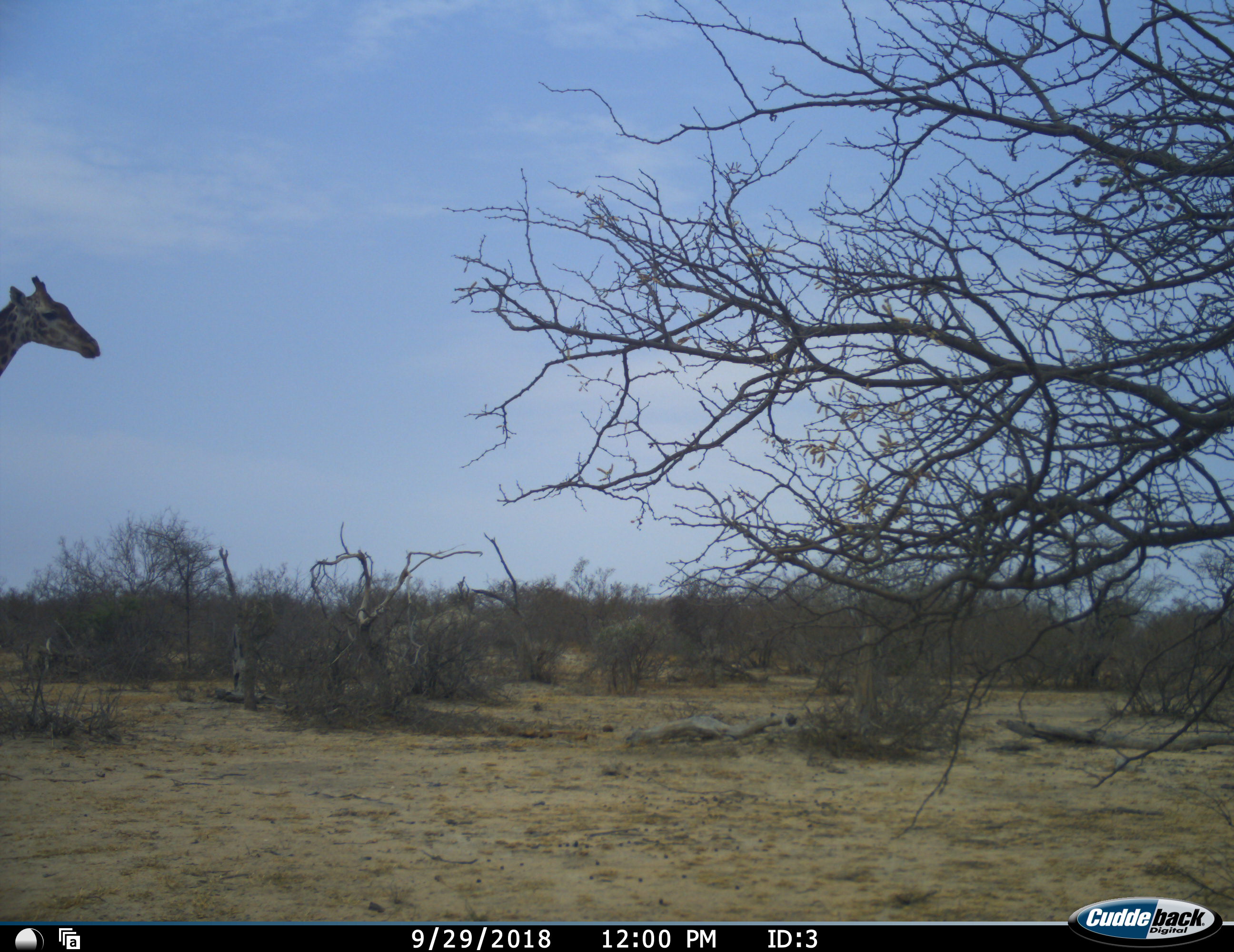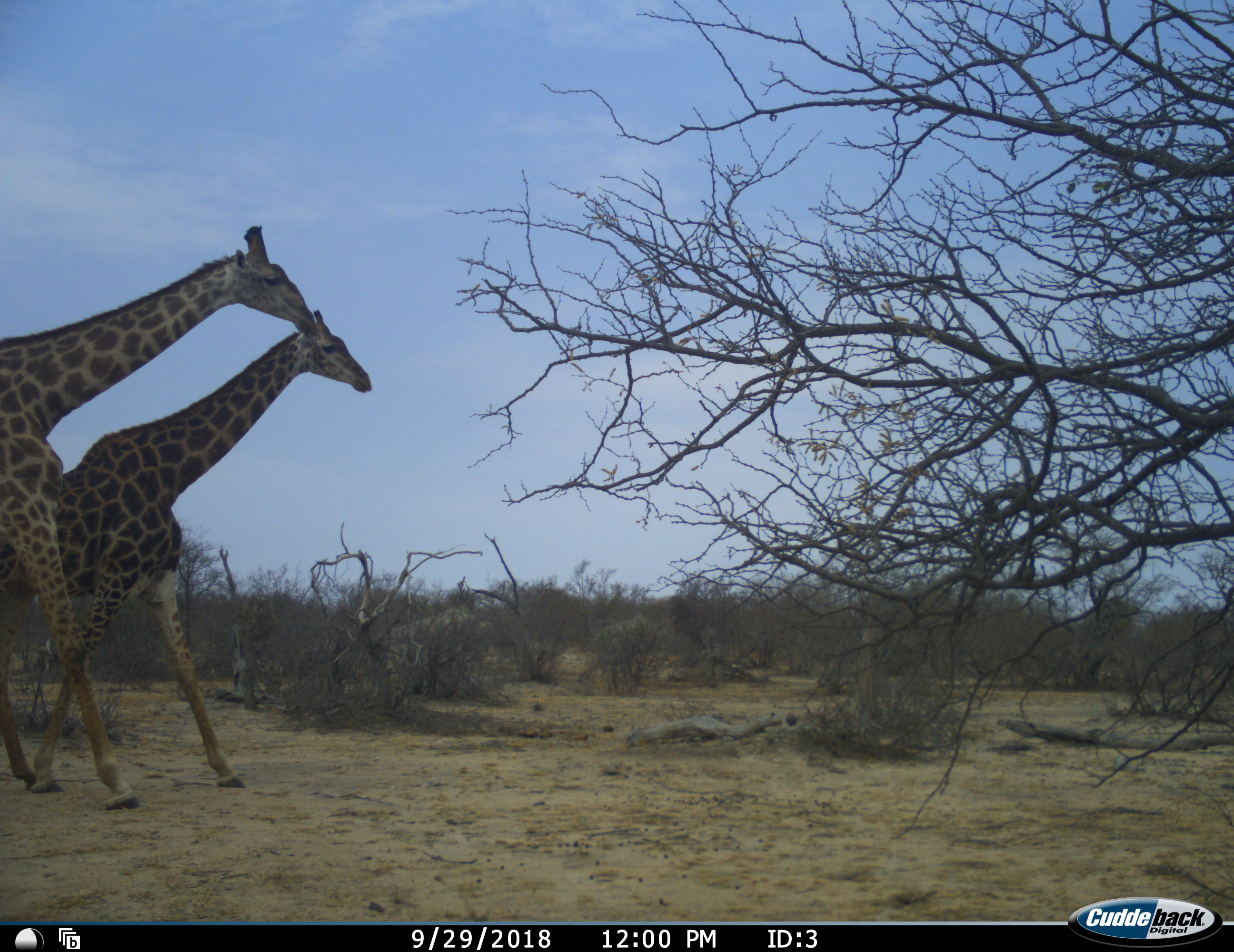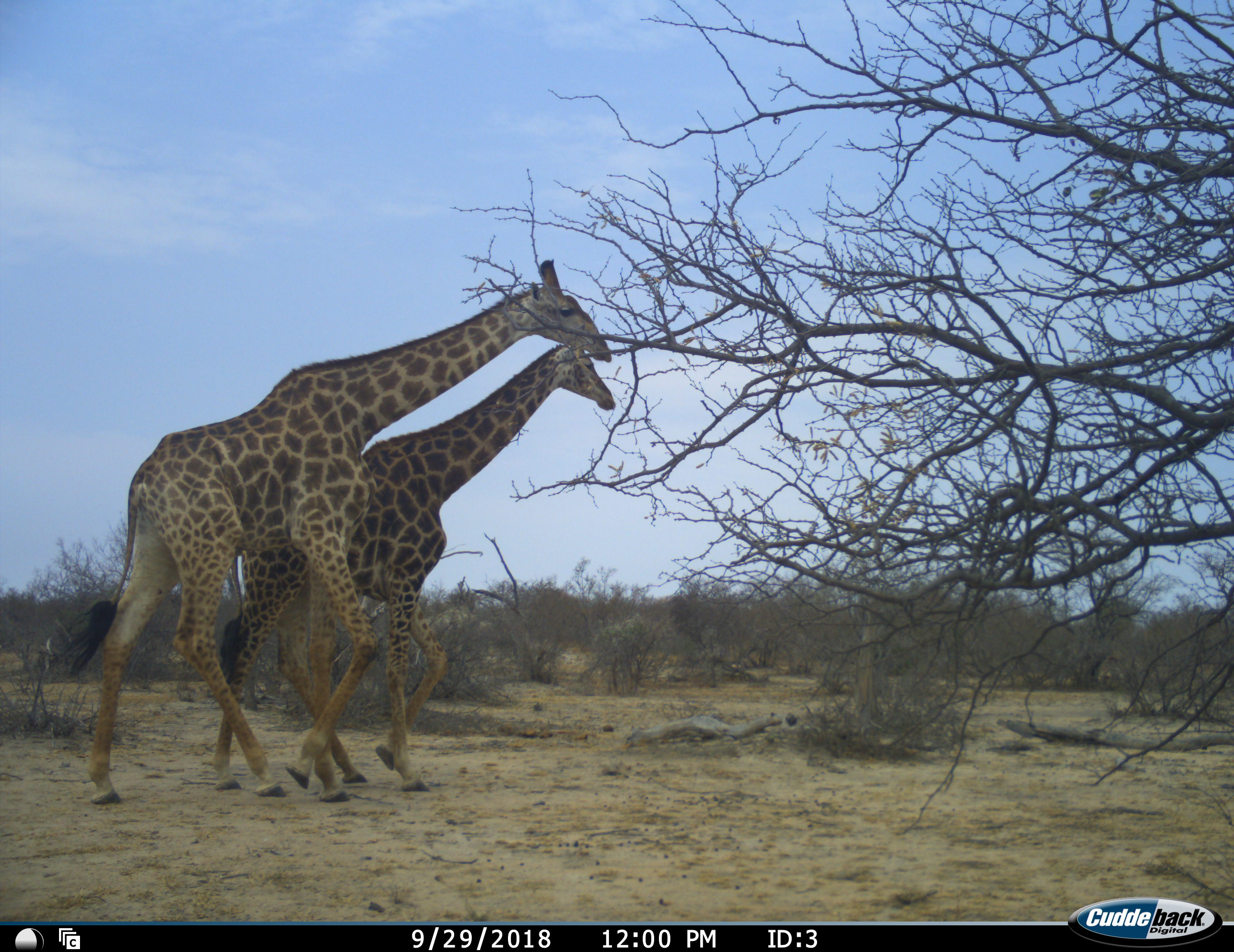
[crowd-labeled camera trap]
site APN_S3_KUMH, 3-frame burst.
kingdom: Animalia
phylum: Chordata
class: Mammalia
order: Artiodactyla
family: Giraffidae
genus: Giraffa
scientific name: Giraffa camelopardalis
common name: giraffe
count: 2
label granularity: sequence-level